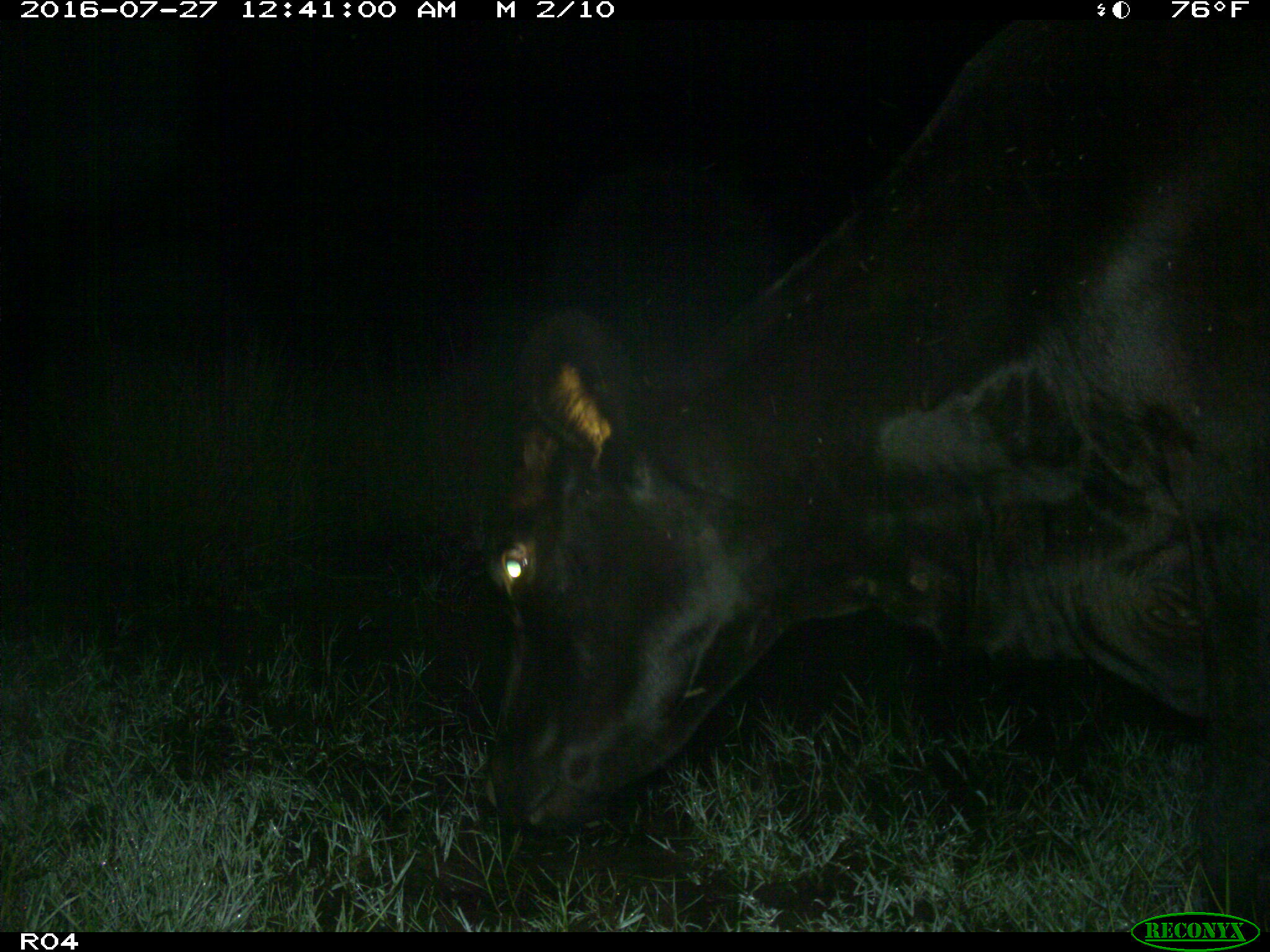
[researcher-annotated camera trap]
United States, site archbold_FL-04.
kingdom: Animalia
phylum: Chordata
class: Mammalia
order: Artiodactyla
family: Bovidae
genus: Bos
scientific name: Bos taurus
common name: domestic cow